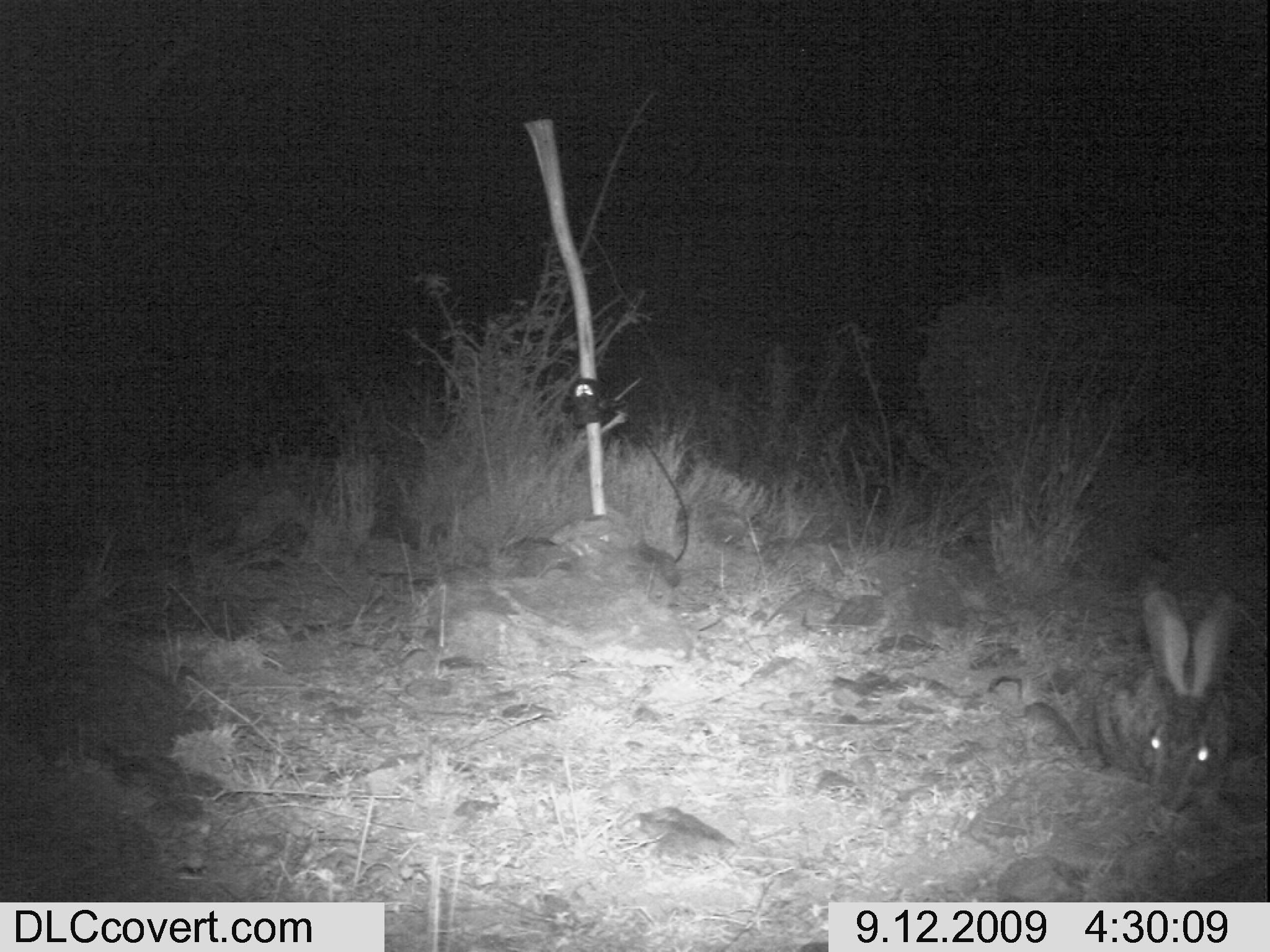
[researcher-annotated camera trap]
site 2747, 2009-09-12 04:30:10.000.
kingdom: Animalia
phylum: Chordata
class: Mammalia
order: Lagomorpha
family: Leporidae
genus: Lepus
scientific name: Lepus saxatilis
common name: scrub hare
Lepus saxatilis (scrub hare), count 1.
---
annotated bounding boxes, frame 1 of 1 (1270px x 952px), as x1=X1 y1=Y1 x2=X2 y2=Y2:
lepus saxatilis: x1=1090 y1=579 x2=1238 y2=803